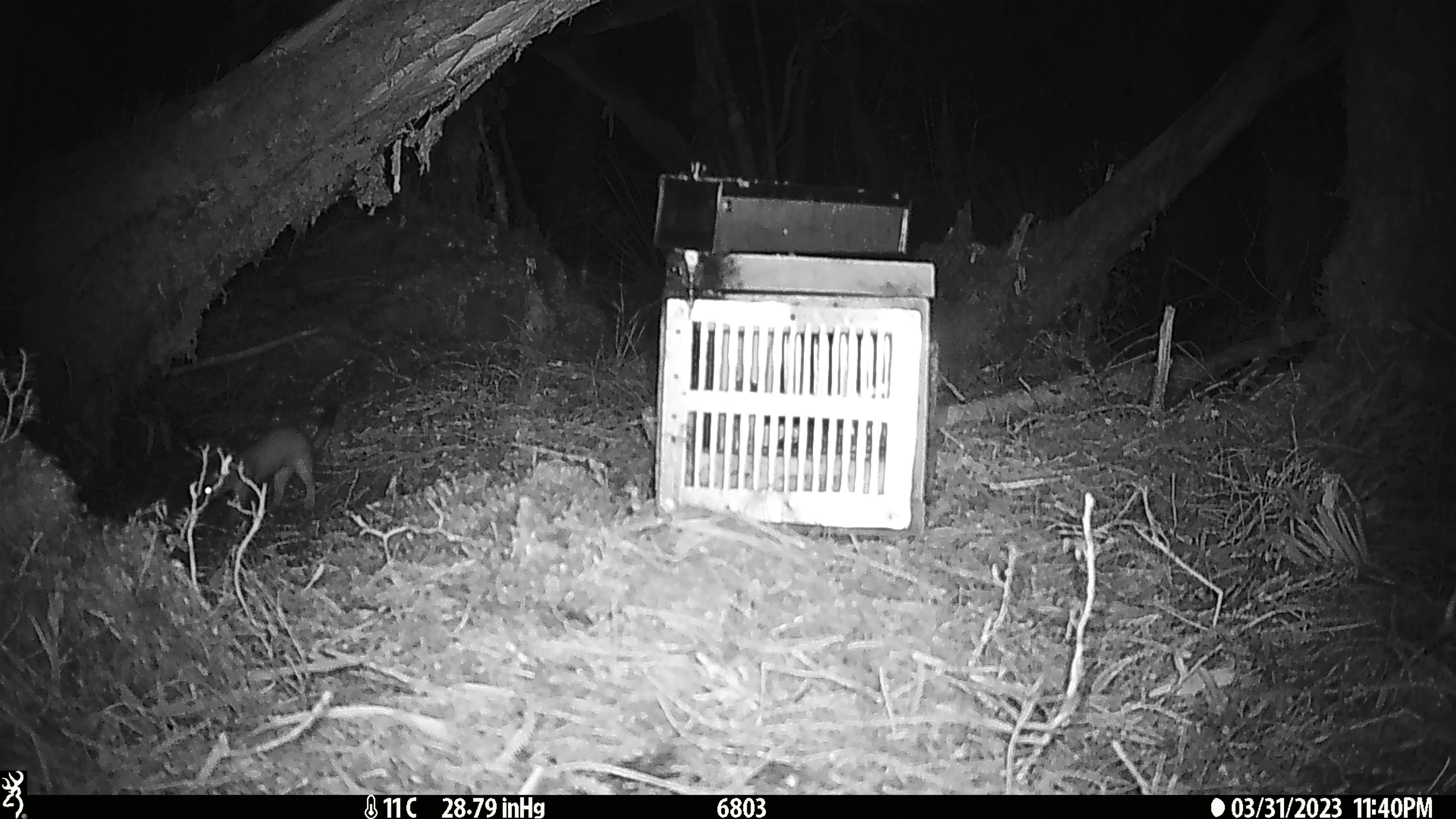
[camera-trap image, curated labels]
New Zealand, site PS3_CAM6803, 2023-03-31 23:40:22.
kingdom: Animalia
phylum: Chordata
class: Mammalia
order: Carnivora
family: Mustelidae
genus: Mustela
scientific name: Mustela erminea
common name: stoat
Stoat (Mustela erminea).